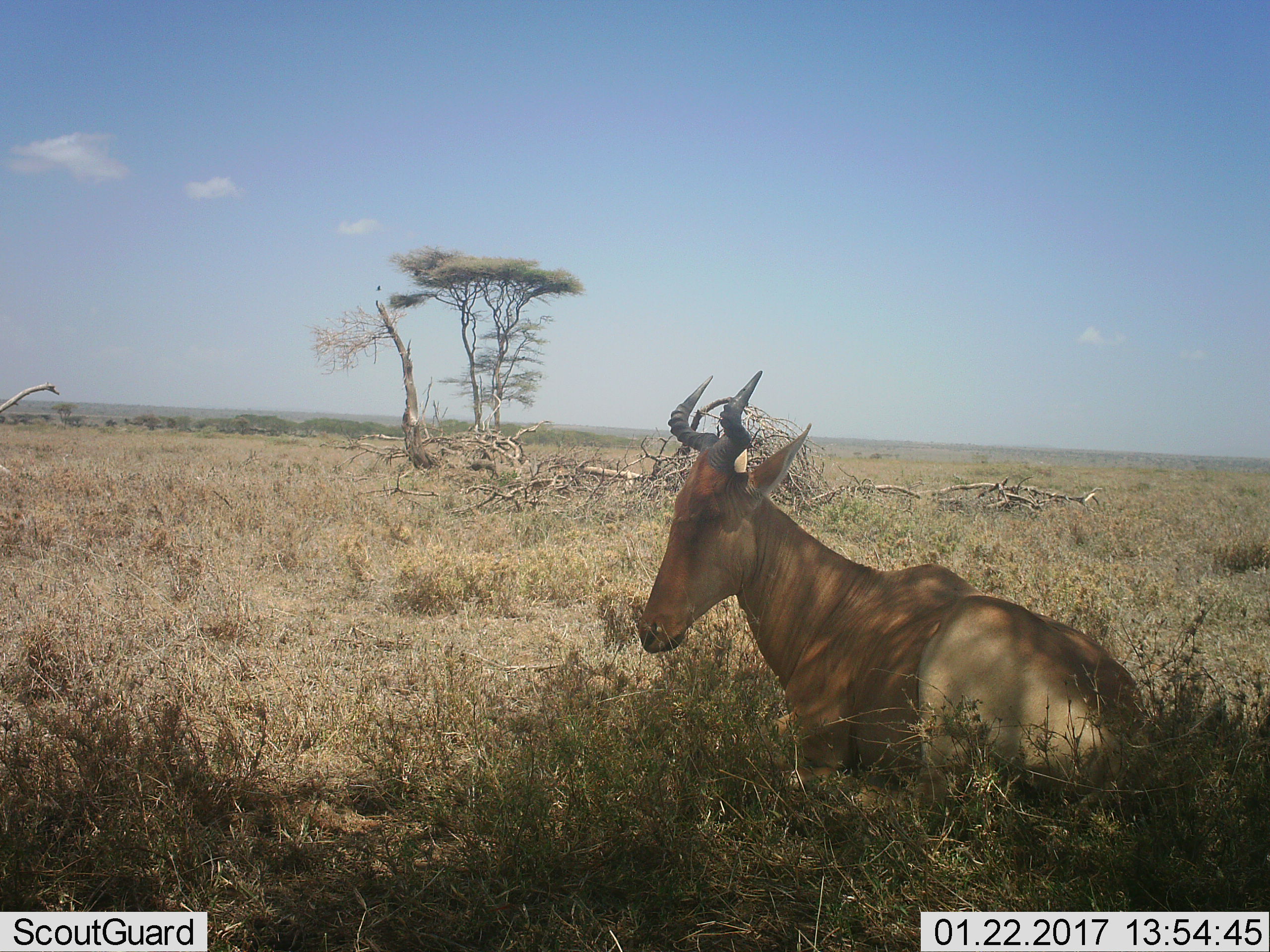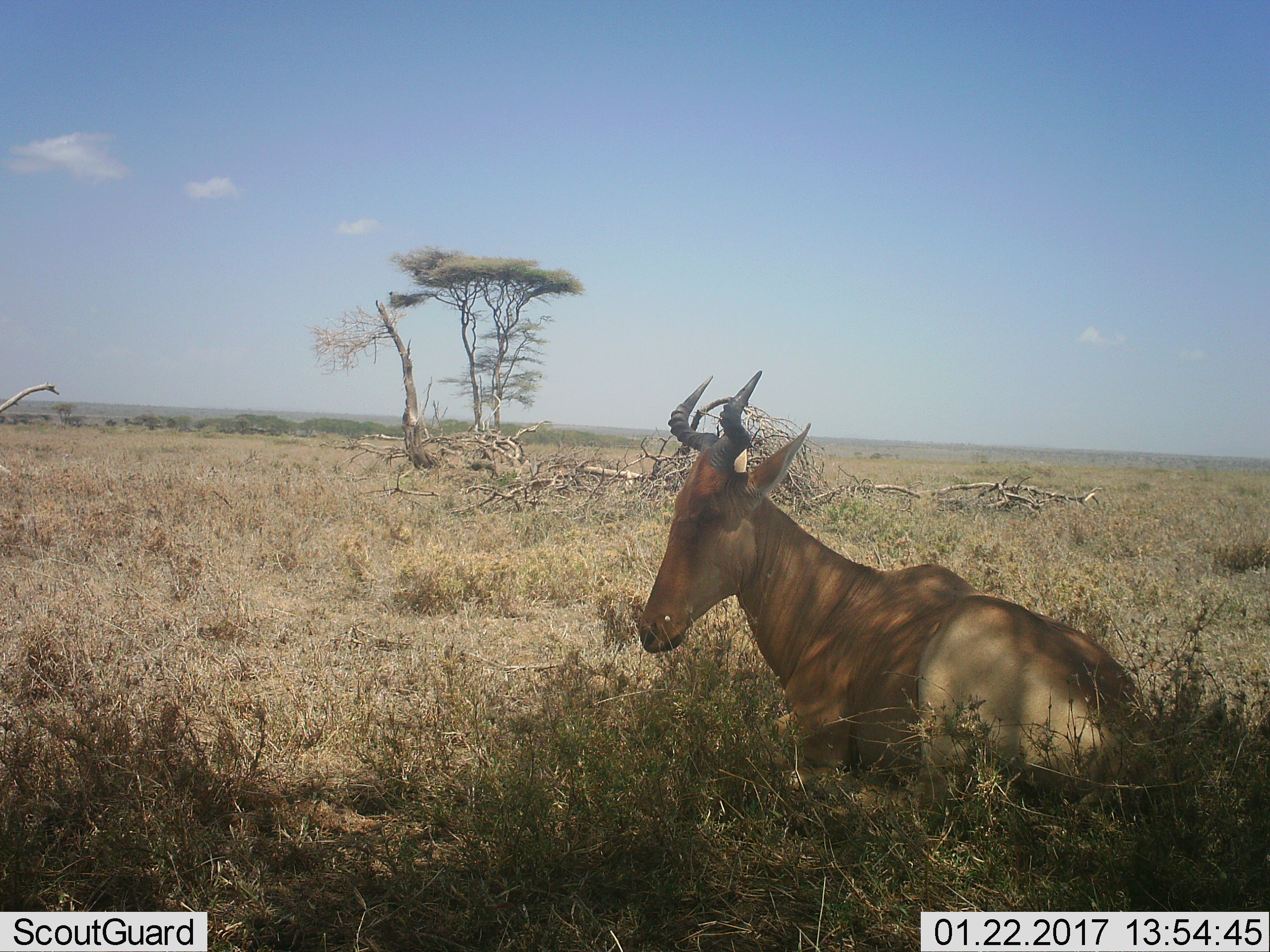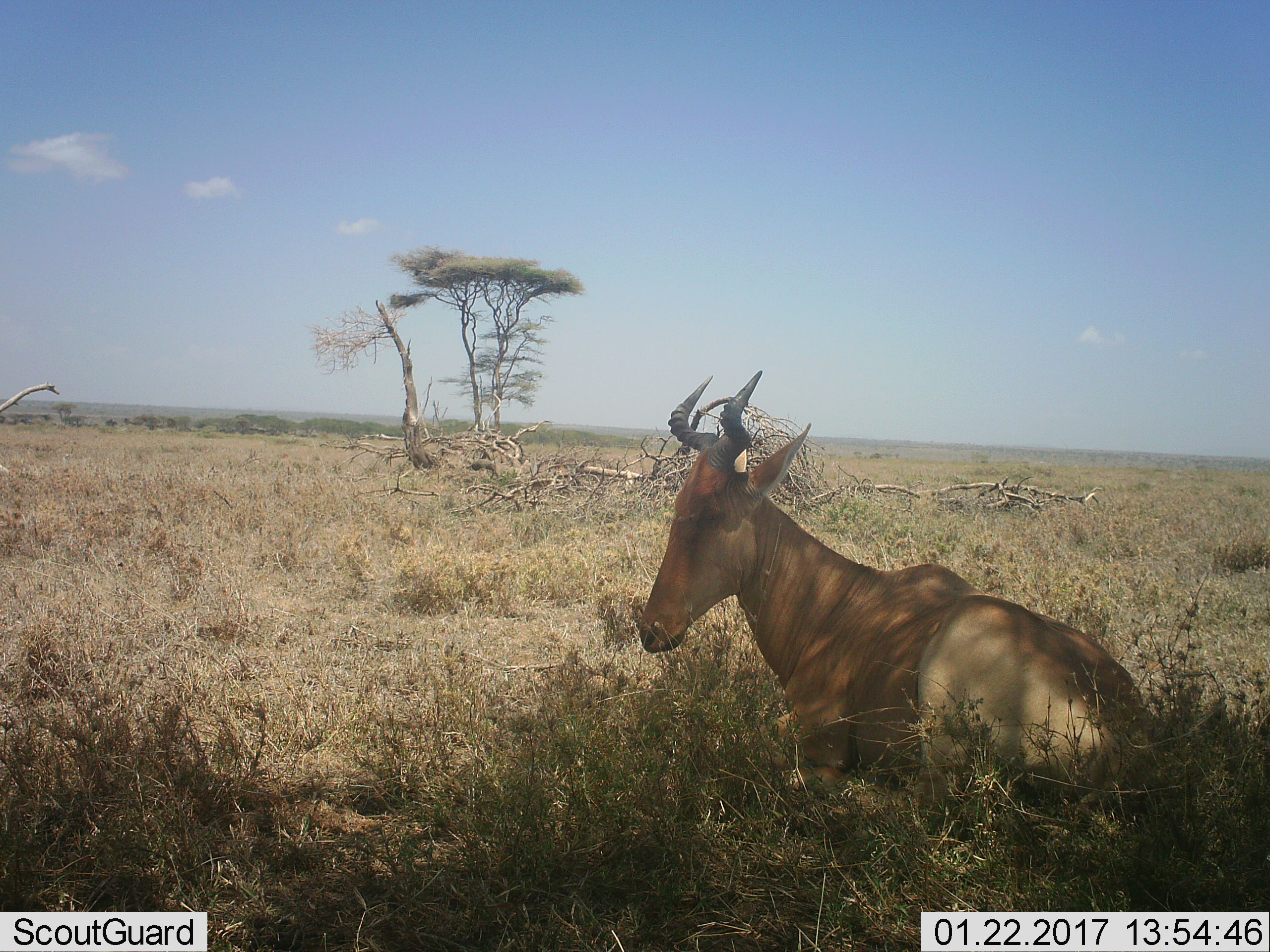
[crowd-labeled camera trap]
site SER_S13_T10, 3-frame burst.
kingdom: Animalia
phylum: Chordata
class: Mammalia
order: Artiodactyla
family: Bovidae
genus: Alcelaphus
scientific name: Alcelaphus buselaphus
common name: hartebeest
Hartebeest (Alcelaphus buselaphus), count 1. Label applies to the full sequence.